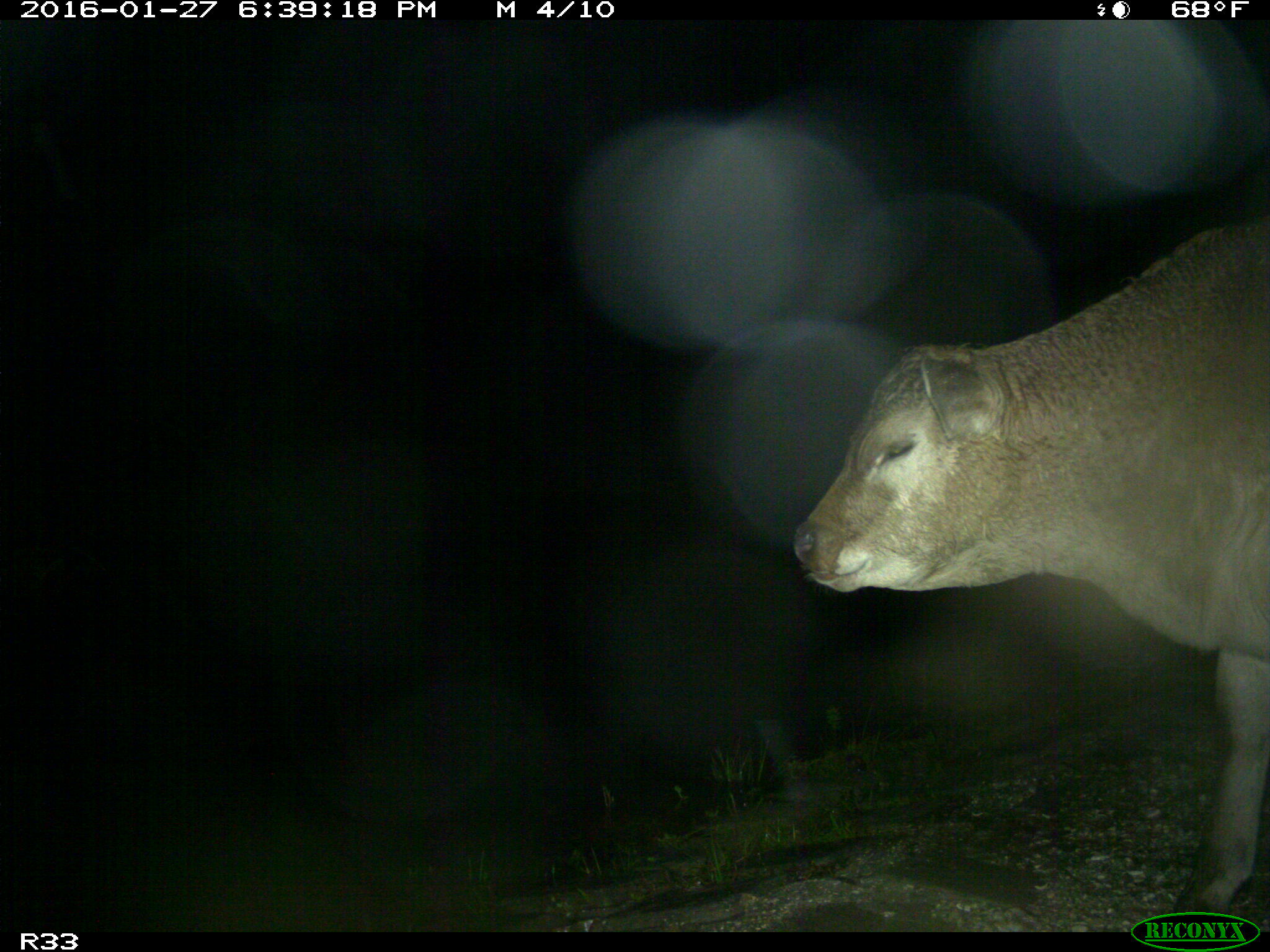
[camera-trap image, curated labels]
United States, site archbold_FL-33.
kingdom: Animalia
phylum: Chordata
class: Mammalia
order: Artiodactyla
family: Bovidae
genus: Bos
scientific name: Bos taurus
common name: domestic cow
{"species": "Bos taurus (domestic cow)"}